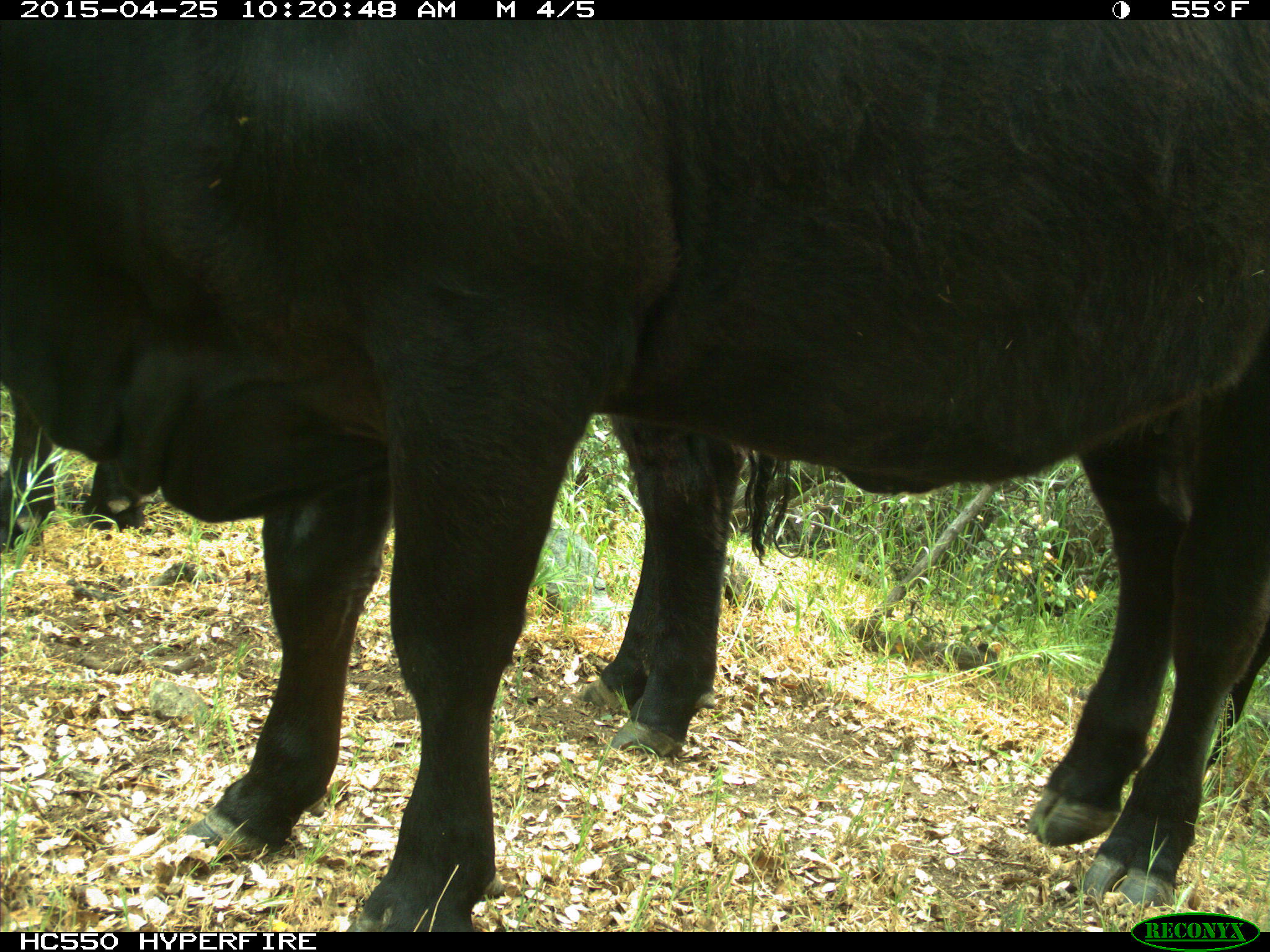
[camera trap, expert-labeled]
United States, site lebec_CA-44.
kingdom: Animalia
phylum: Chordata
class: Mammalia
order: Artiodactyla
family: Suidae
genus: Sus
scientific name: Sus scrofa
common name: wild boar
Sus scrofa (wild boar).